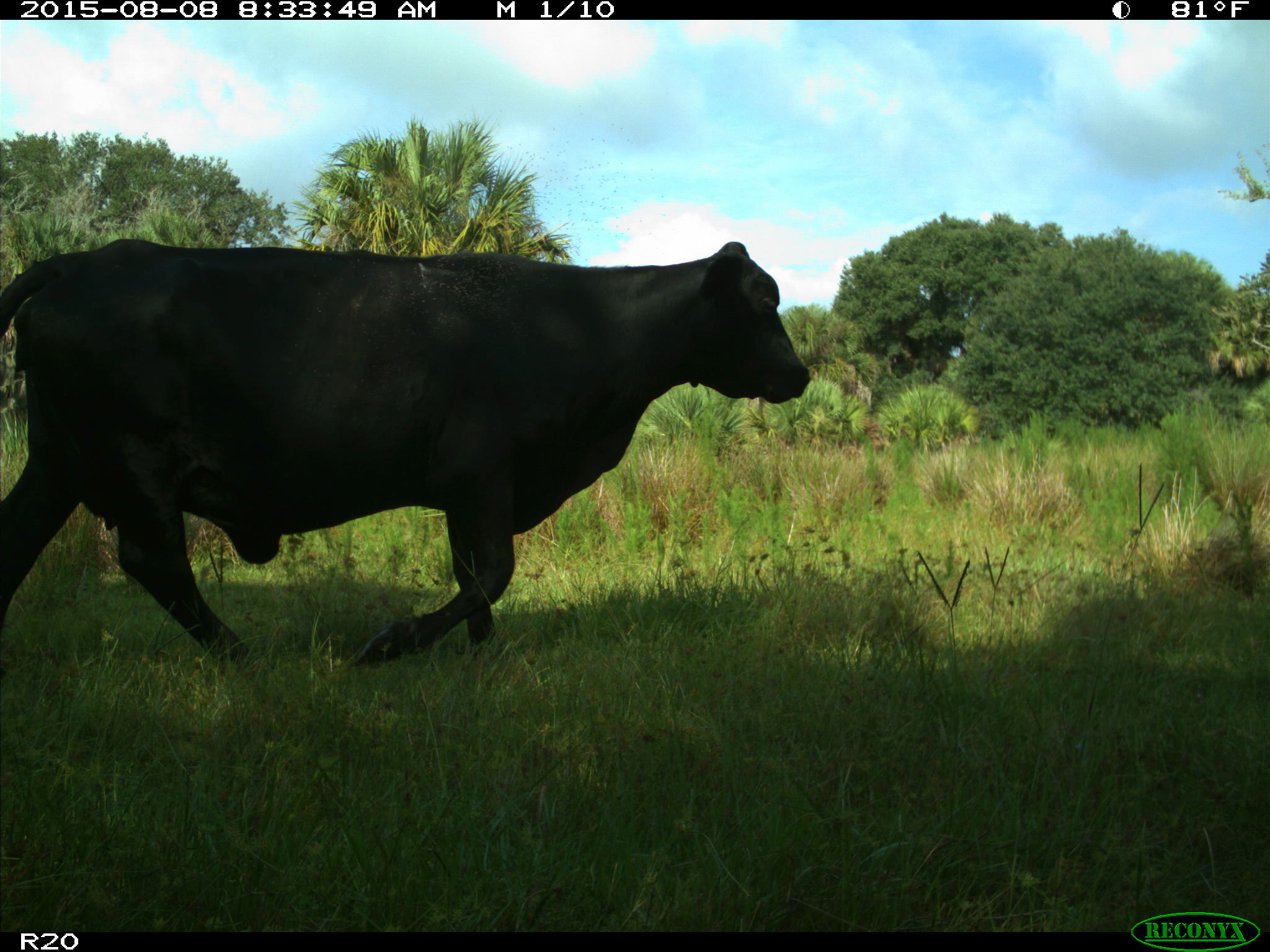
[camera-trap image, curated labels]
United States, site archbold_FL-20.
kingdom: Animalia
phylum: Chordata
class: Mammalia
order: Artiodactyla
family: Bovidae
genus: Bos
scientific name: Bos taurus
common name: domestic cow